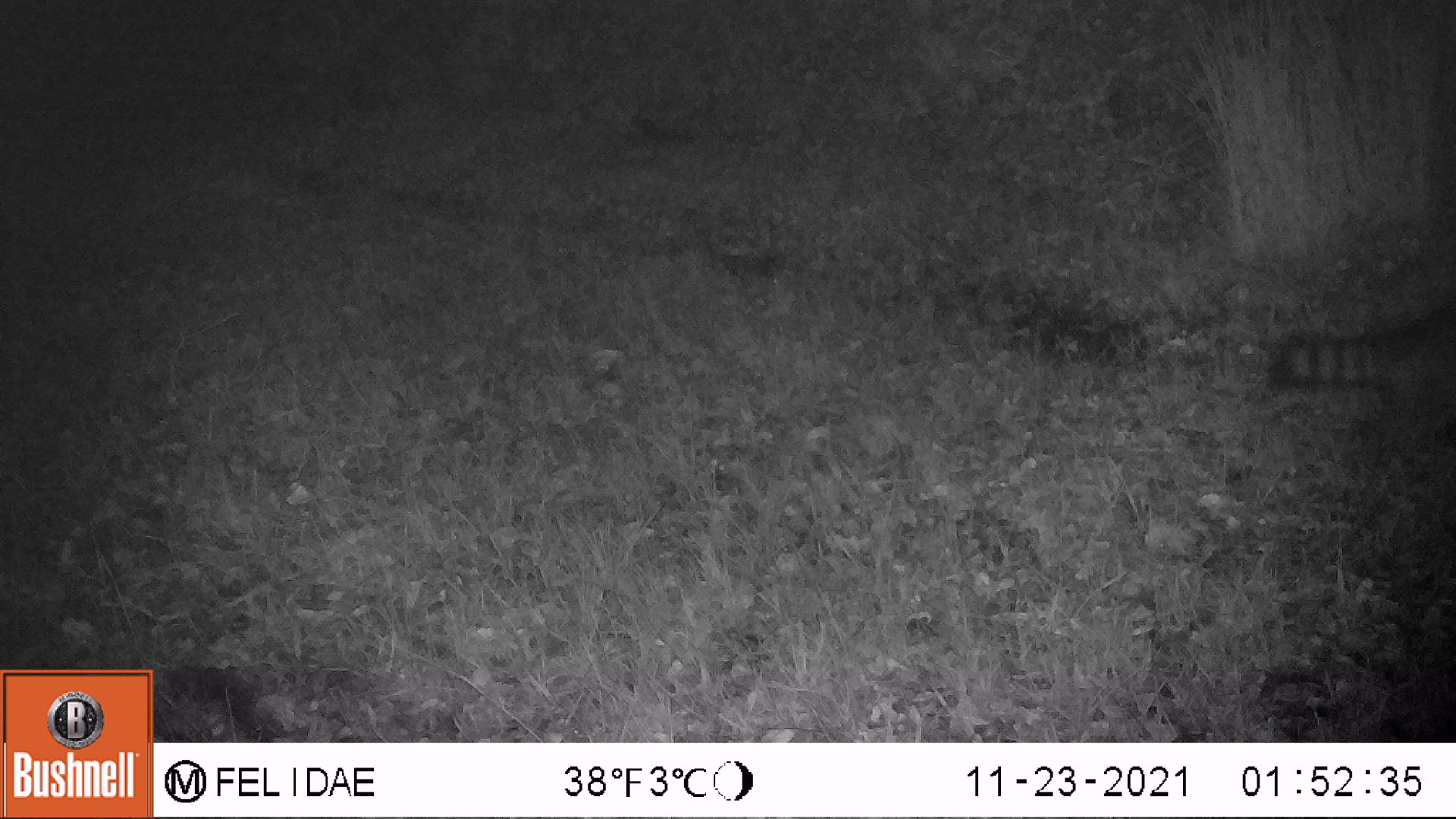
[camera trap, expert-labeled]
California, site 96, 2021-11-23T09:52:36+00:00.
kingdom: Animalia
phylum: Chordata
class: Mammalia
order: Carnivora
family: Procyonidae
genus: Procyon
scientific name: Procyon lotor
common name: raccoon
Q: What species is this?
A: Raccoon (Procyon lotor).